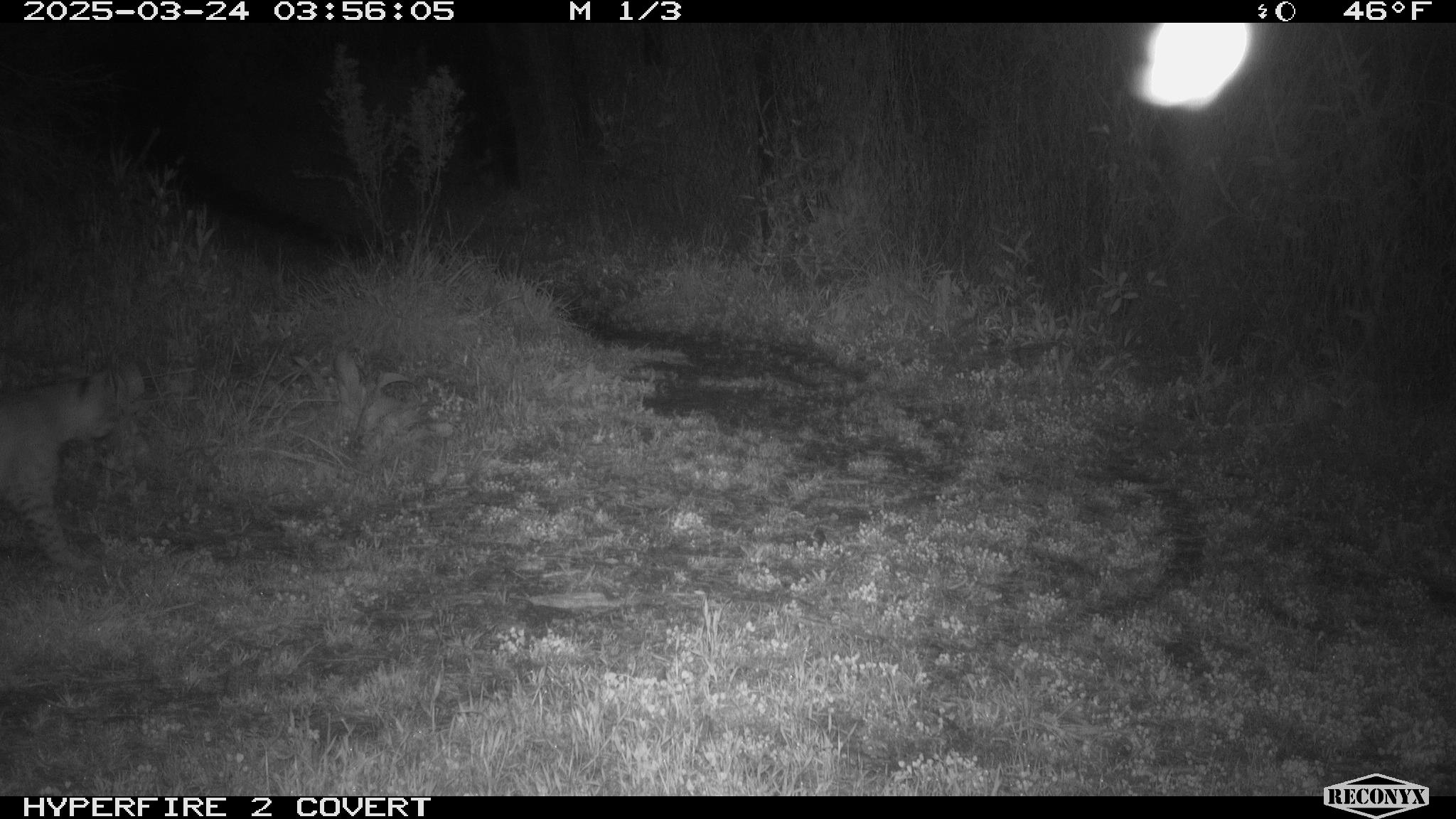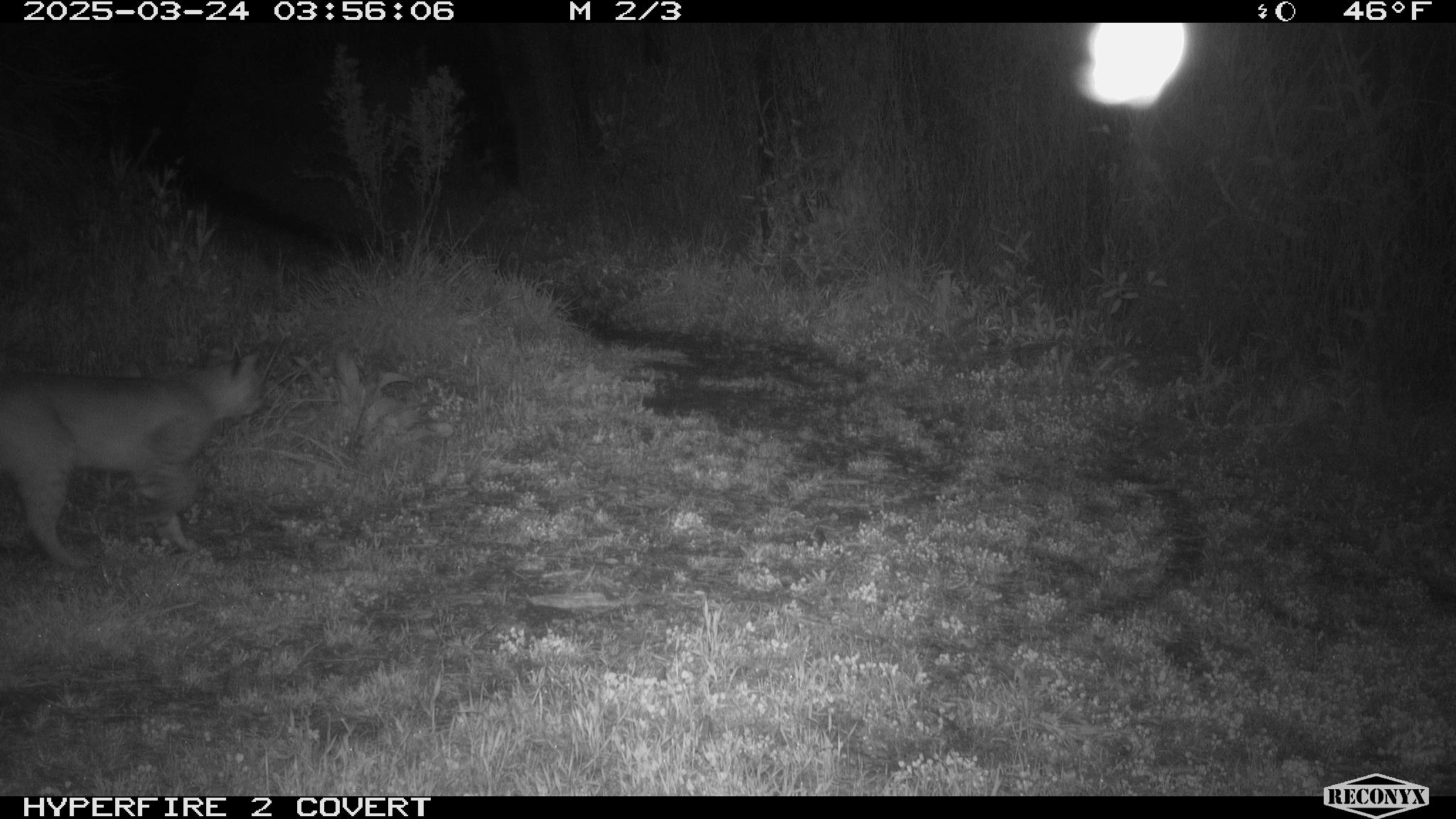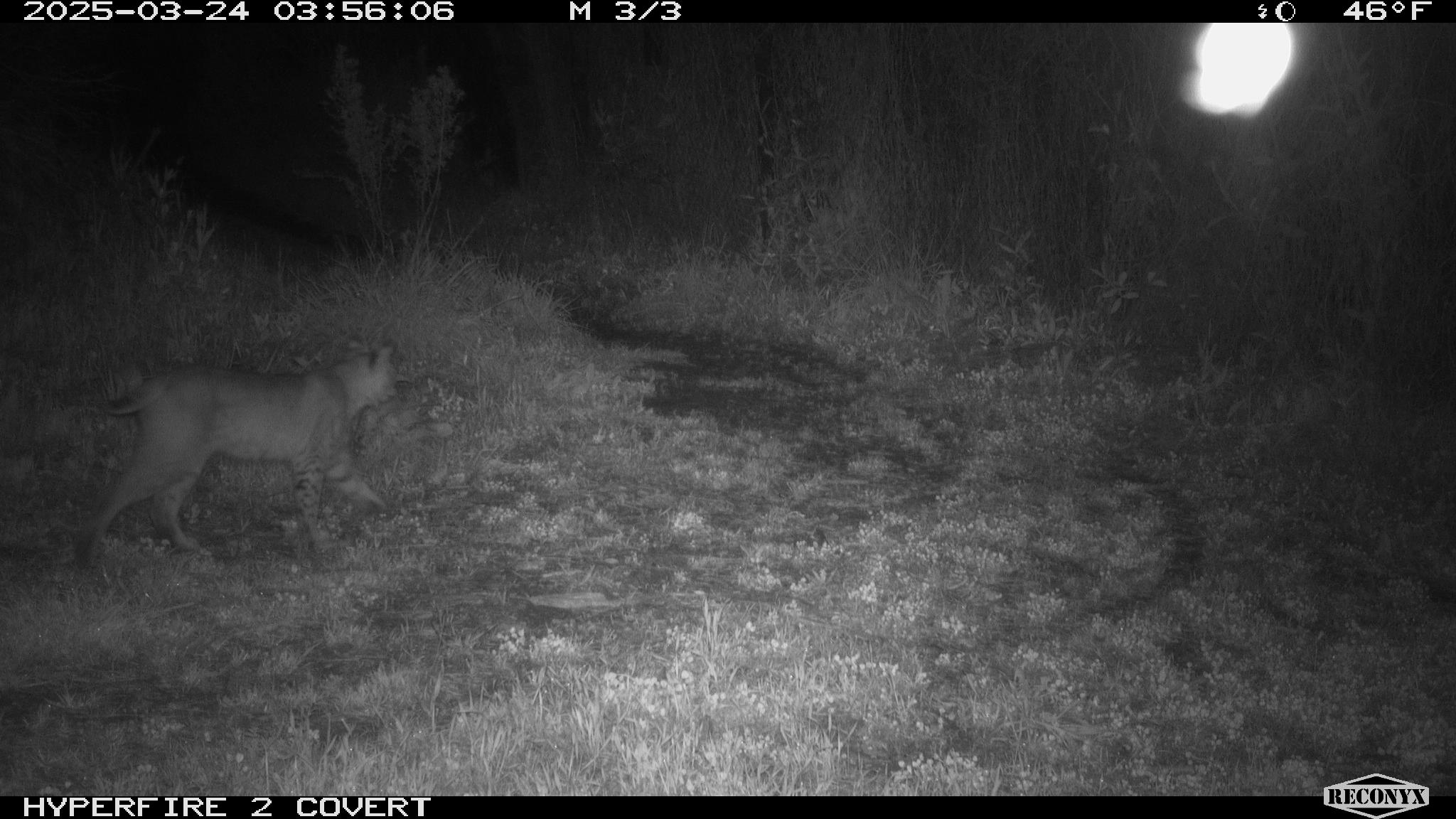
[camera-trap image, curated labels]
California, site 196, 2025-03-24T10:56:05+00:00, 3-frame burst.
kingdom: Animalia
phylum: Chordata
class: Mammalia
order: Carnivora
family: Felidae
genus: Lynx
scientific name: Lynx rufus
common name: bobcat